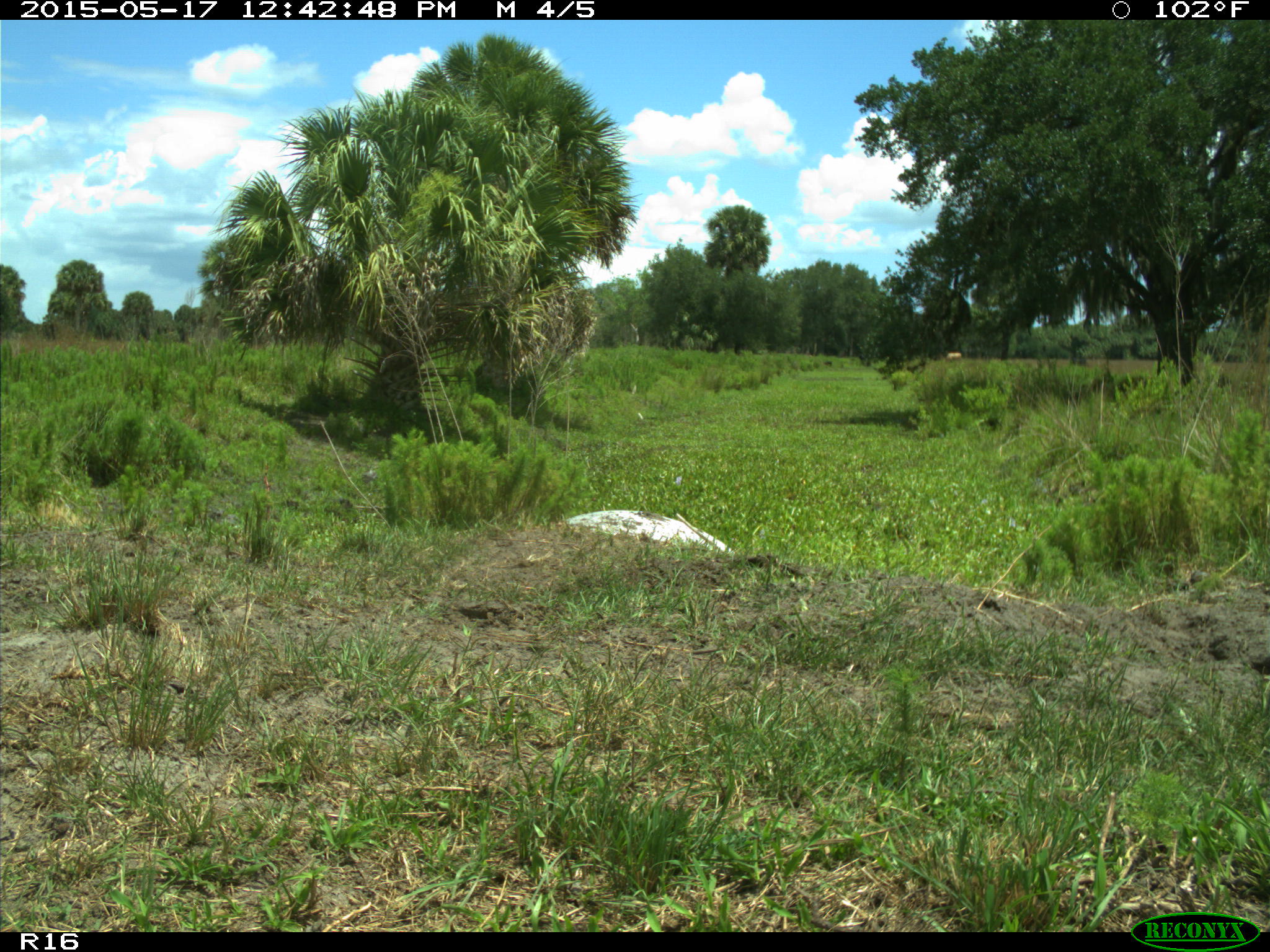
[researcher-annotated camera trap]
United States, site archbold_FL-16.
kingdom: Animalia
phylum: Chordata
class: Mammalia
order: Artiodactyla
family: Bovidae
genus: Bos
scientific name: Bos taurus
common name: domestic cow